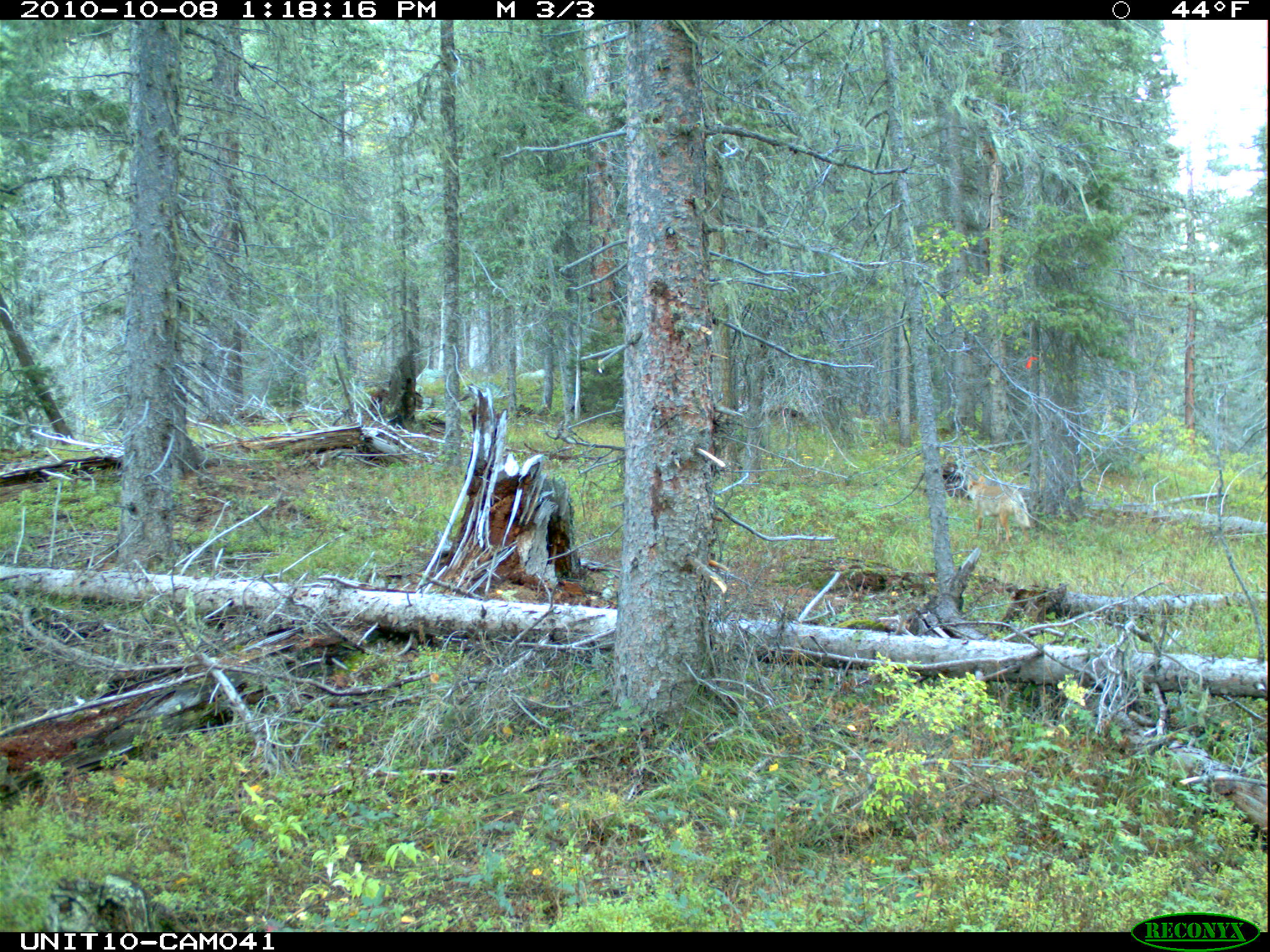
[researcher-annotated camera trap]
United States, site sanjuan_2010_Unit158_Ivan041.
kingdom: Animalia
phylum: Chordata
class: Mammalia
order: Carnivora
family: Canidae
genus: Canis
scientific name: Canis latrans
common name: coyote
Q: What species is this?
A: Canis latrans (coyote).